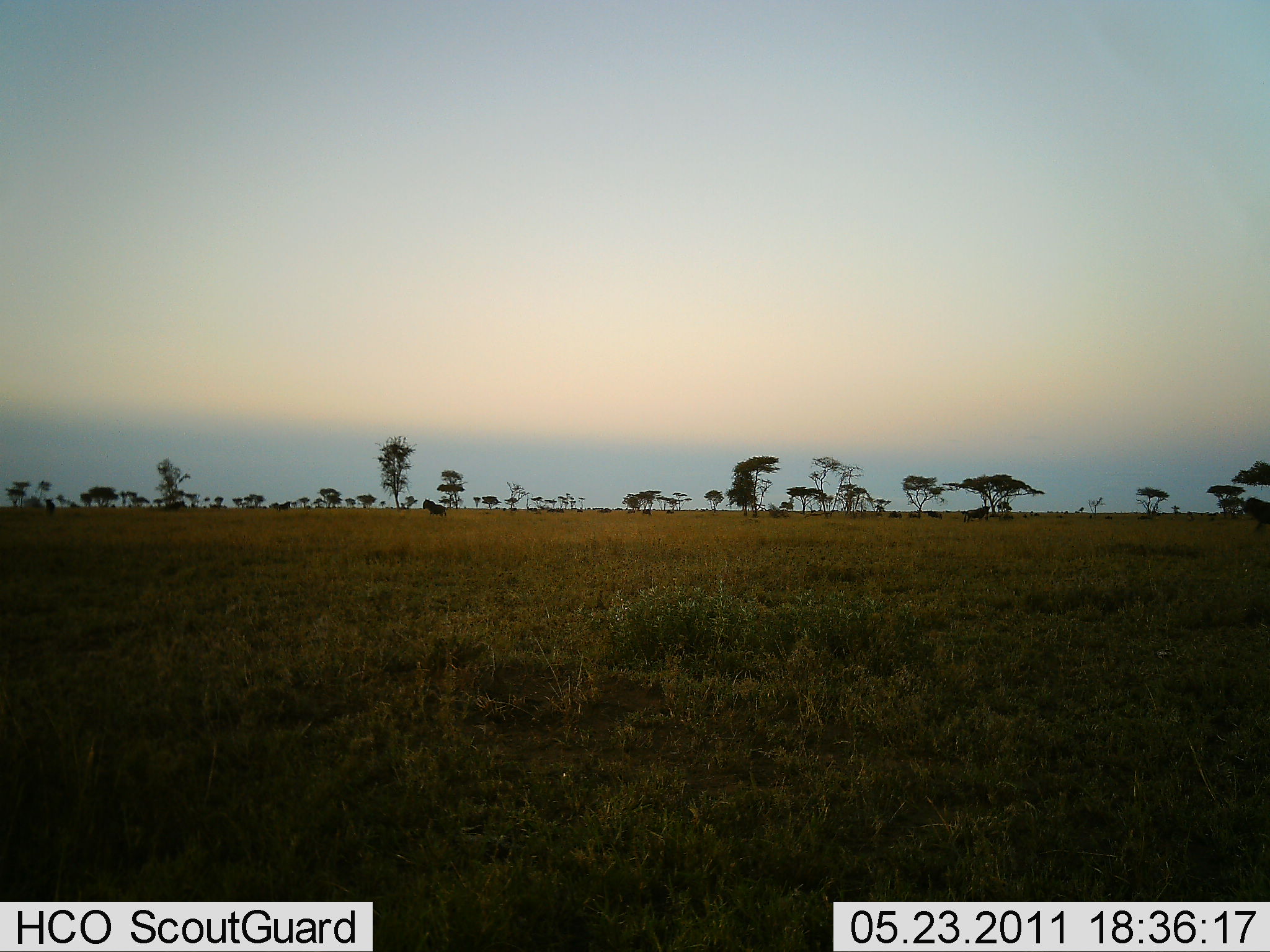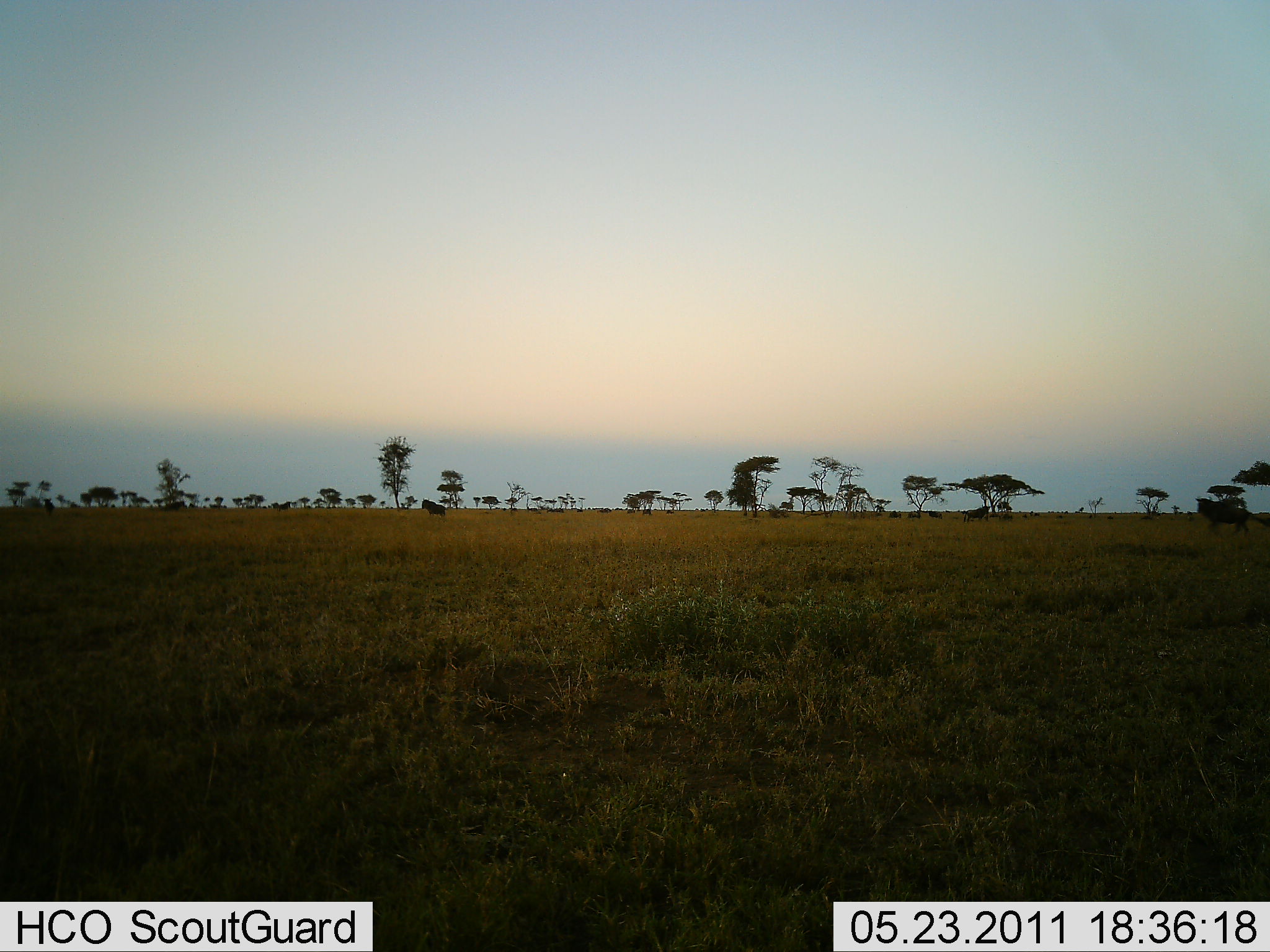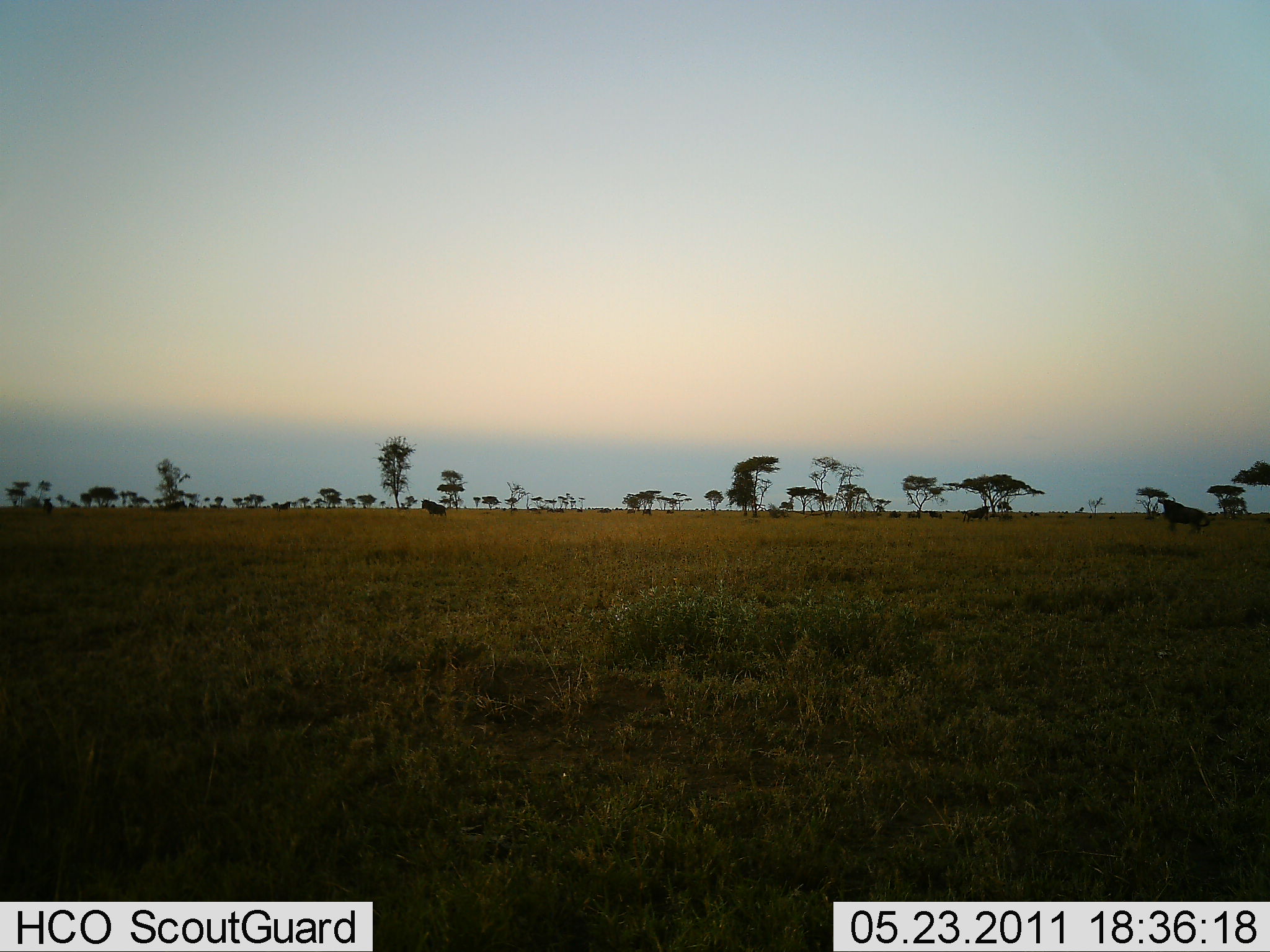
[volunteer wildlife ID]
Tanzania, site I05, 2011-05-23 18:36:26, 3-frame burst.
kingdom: Animalia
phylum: Chordata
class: Mammalia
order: Artiodactyla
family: Bovidae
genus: Connochaetes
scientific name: Connochaetes taurinus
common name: blue wildebeest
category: wildebeest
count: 2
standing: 50%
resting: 0%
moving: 90%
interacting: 0%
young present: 0%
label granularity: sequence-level